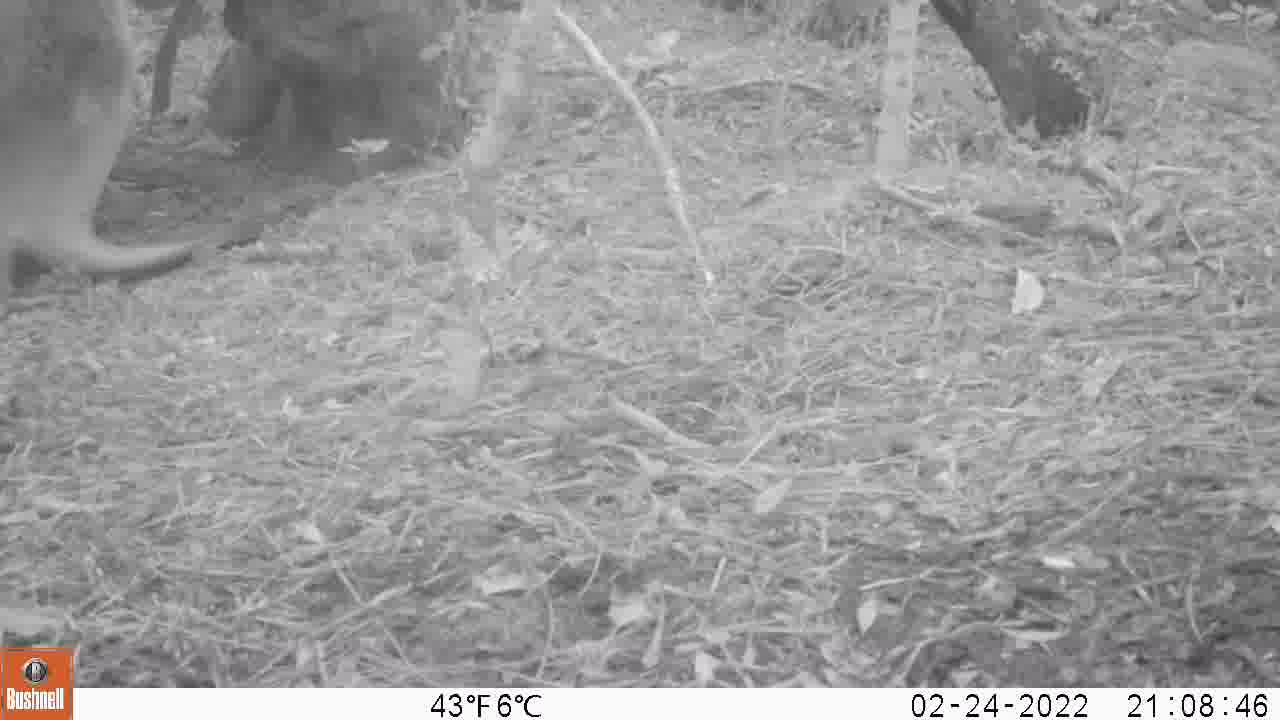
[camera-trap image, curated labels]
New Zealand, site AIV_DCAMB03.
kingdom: Animalia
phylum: Chordata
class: Mammalia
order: Carnivora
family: Otariidae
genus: Phocarctos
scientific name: Phocarctos hookeri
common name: new zealand sea lion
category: sealion